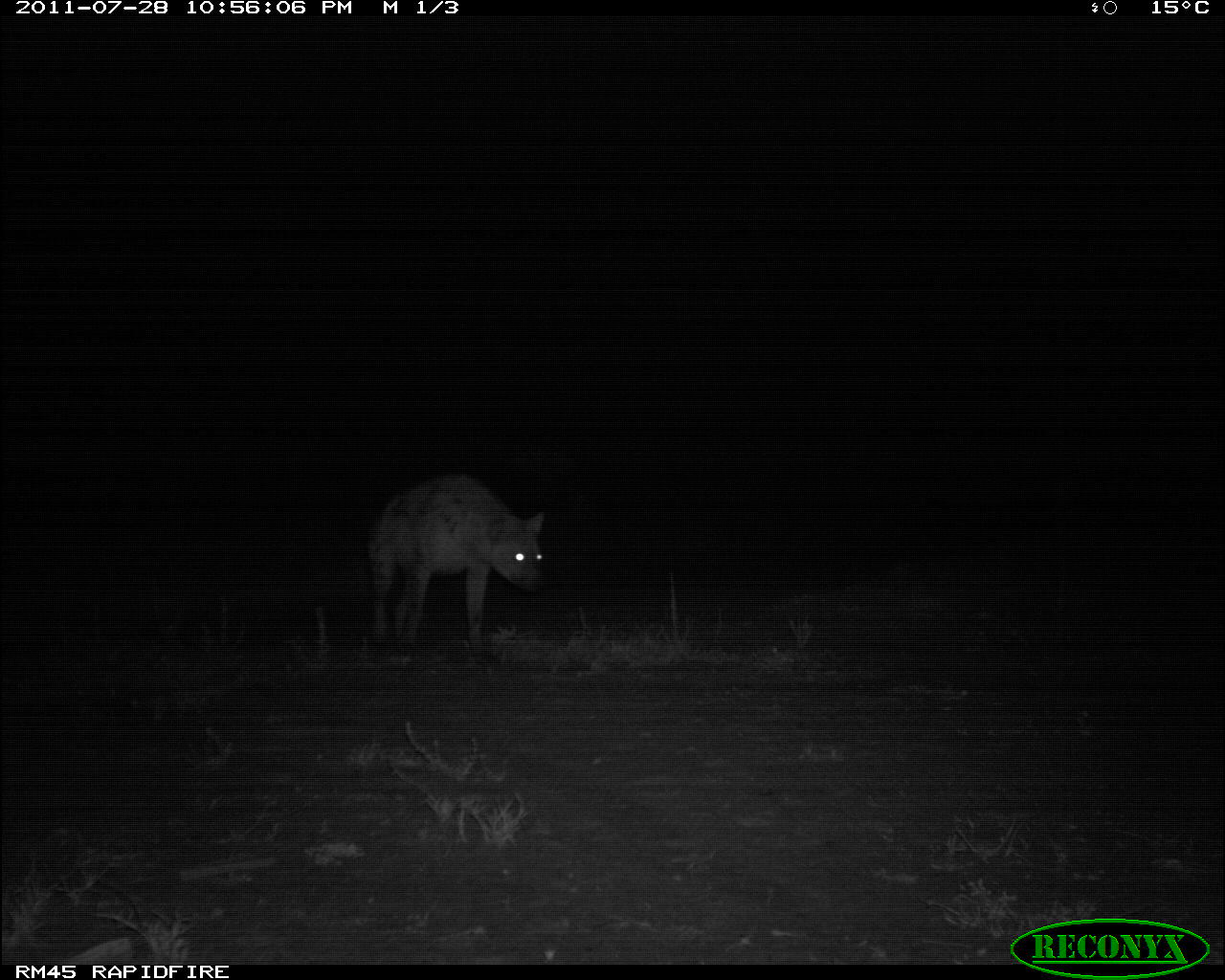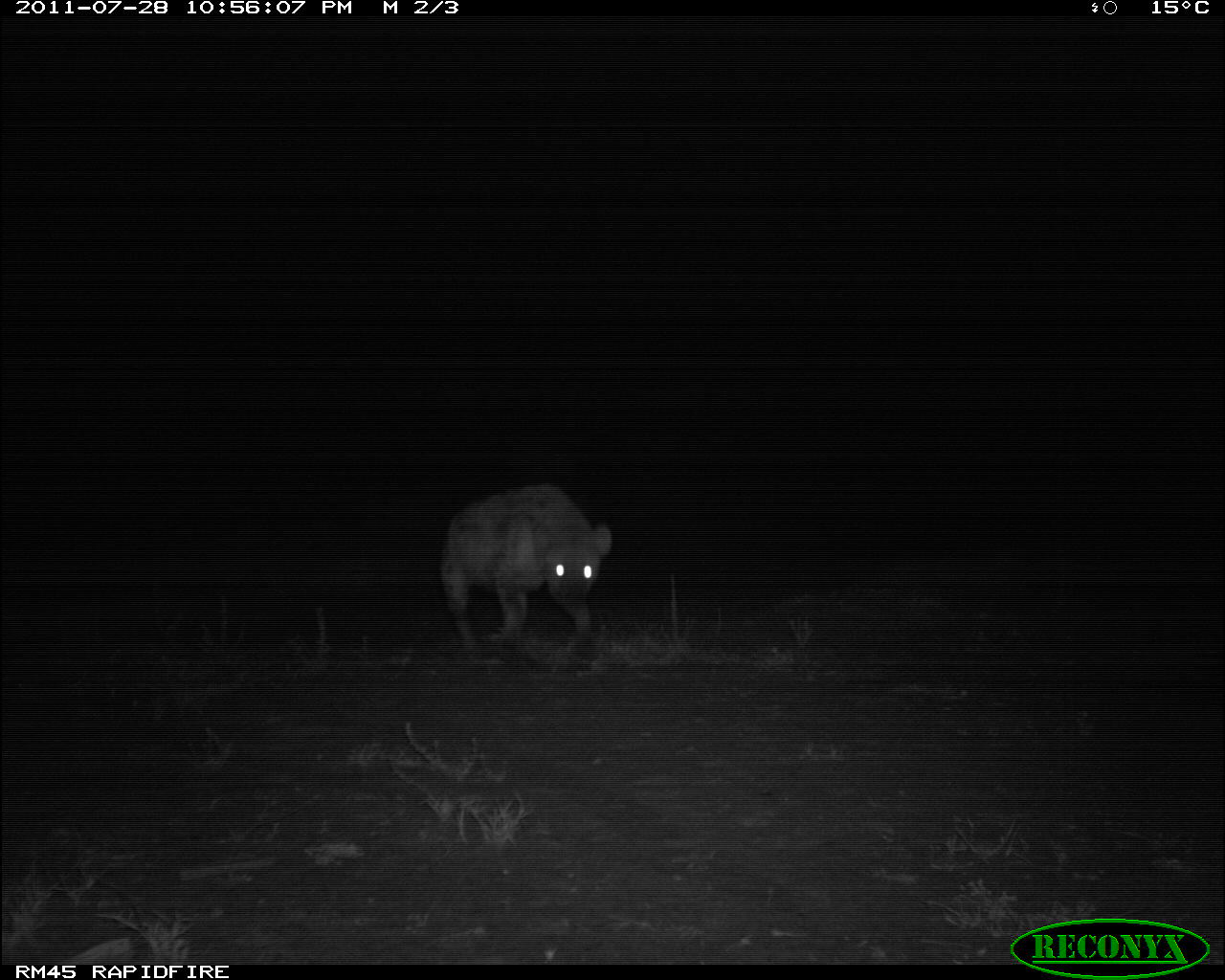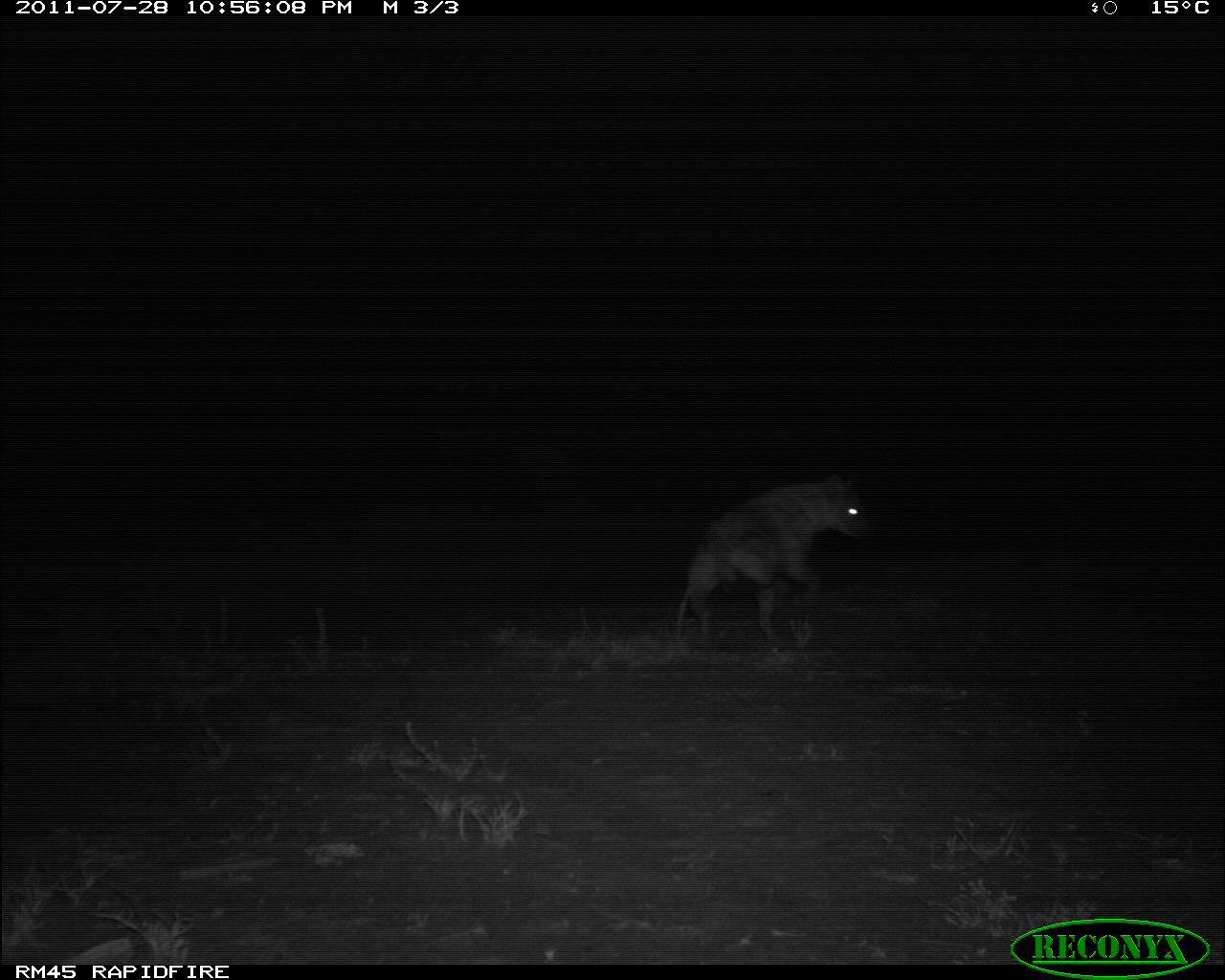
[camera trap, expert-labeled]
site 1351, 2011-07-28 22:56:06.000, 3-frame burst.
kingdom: Animalia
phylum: Chordata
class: Mammalia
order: Carnivora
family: Hyaenidae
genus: Crocuta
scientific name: Crocuta crocuta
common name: spotted hyena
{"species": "Crocuta crocuta (spotted hyena)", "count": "1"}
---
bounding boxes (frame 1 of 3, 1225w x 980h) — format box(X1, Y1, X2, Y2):
crocuta crocuta: box(363, 474, 544, 665)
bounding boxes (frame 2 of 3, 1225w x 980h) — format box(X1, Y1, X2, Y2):
crocuta crocuta: box(440, 479, 609, 653)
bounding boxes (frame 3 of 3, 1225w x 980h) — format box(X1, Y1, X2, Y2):
crocuta crocuta: box(668, 462, 872, 644)